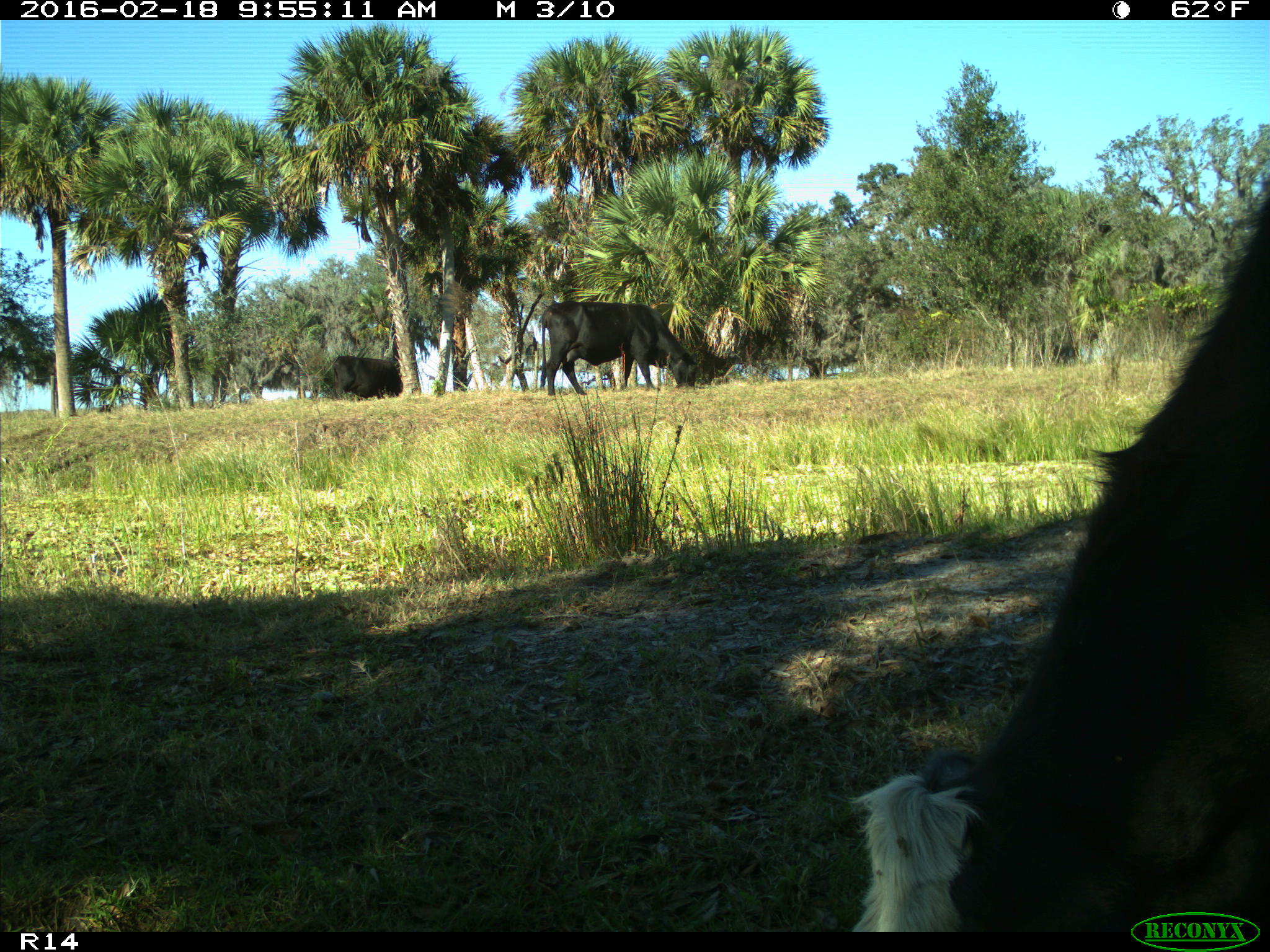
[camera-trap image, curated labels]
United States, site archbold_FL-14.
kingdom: Animalia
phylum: Chordata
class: Mammalia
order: Artiodactyla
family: Bovidae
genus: Bos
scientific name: Bos taurus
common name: domestic cow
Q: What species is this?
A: Bos taurus (domestic cow).